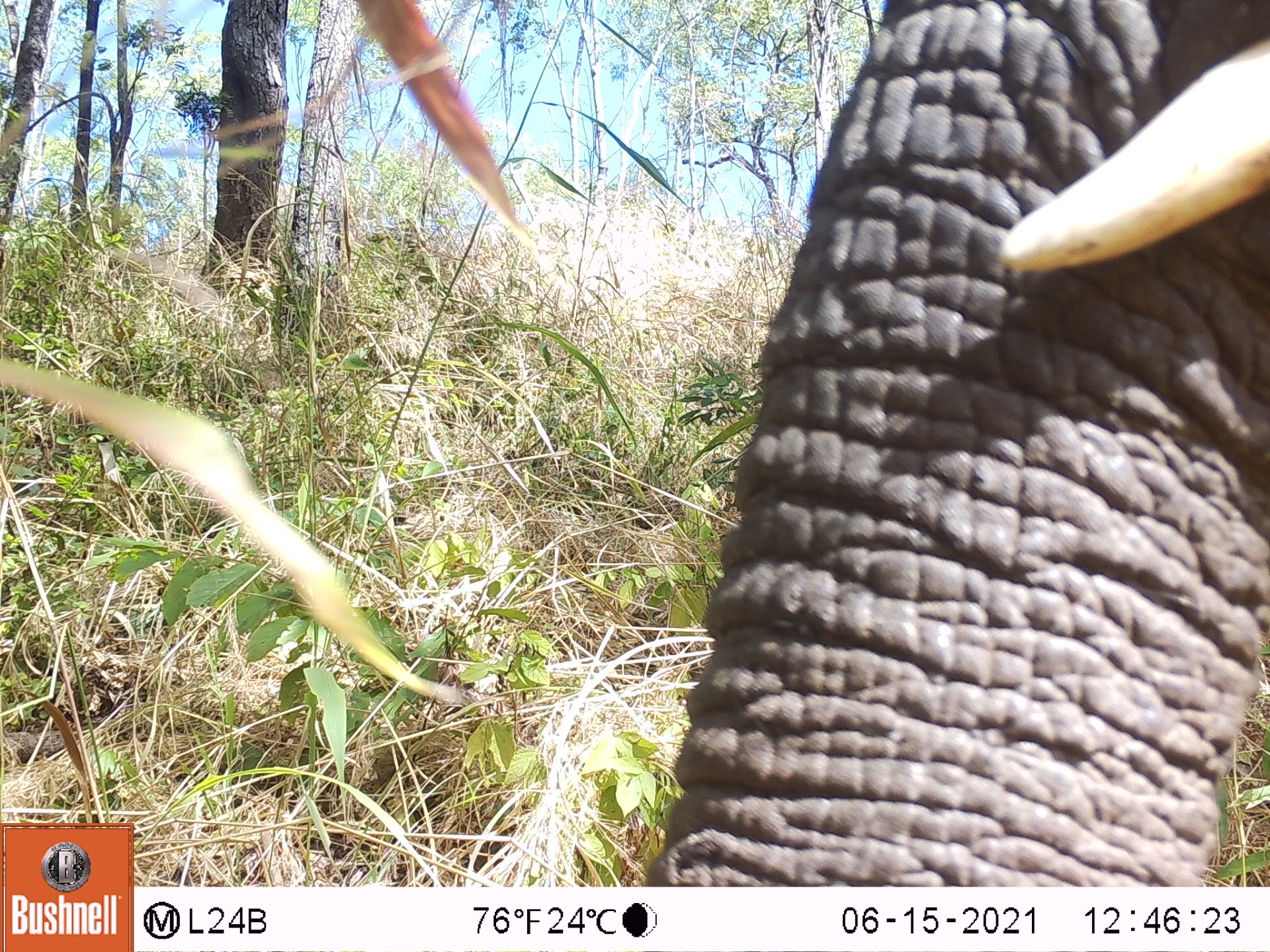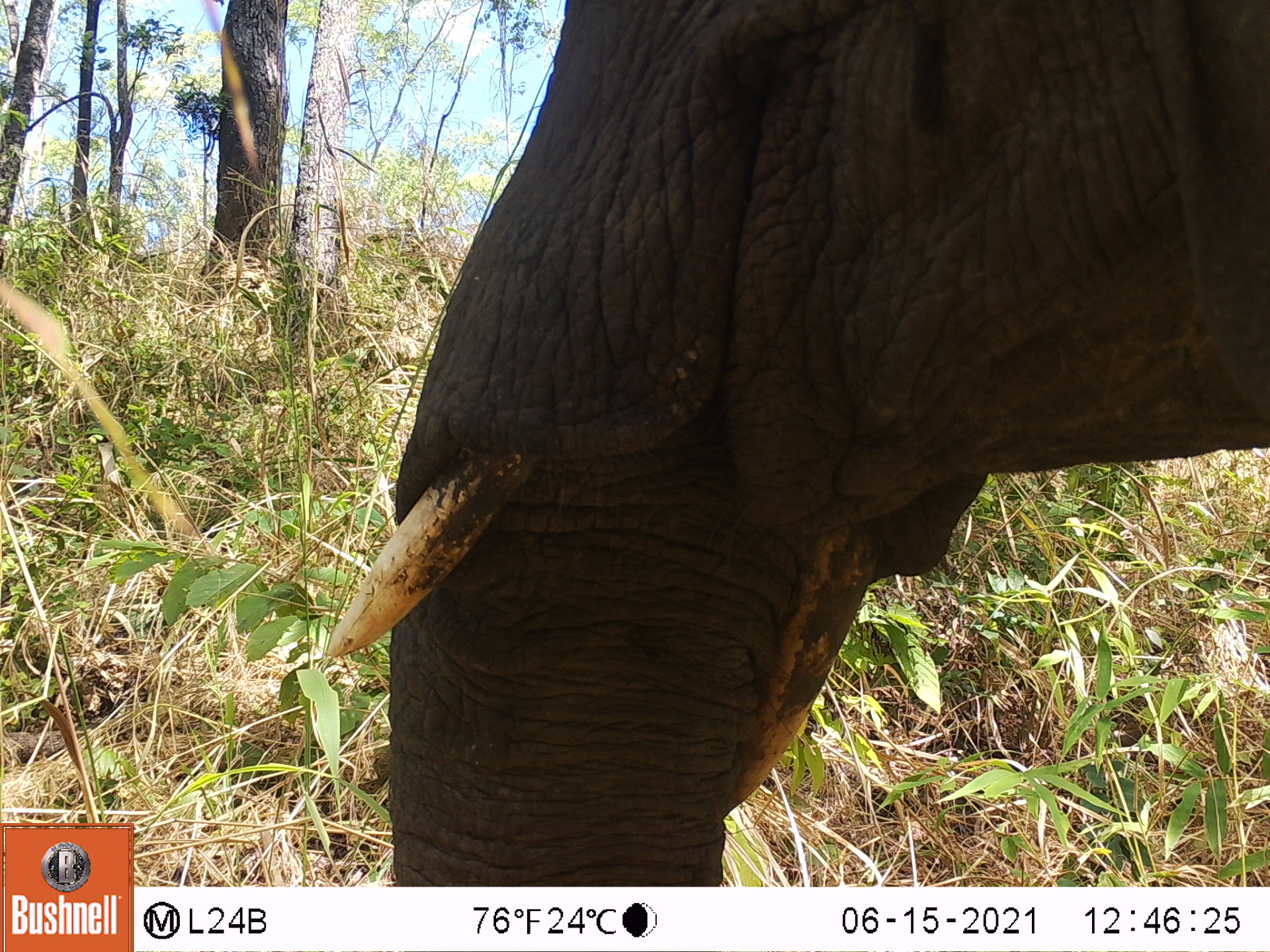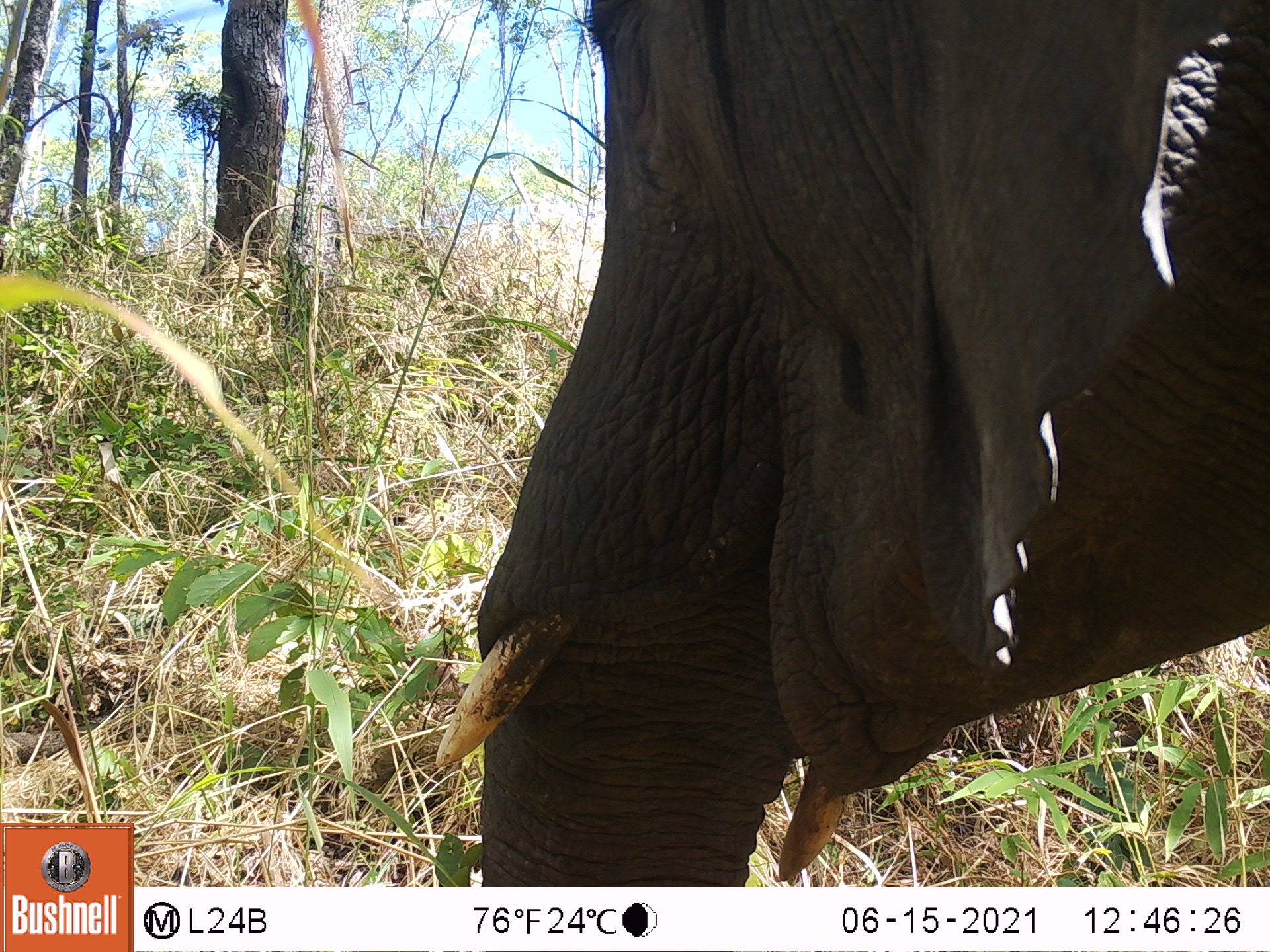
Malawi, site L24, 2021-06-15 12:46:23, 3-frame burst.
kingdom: Animalia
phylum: Chordata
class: Mammalia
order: Proboscidea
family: Elephantidae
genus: Loxodonta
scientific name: Loxodonta africana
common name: african savanna elephant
African savanna elephant (Loxodonta africana), count 1.